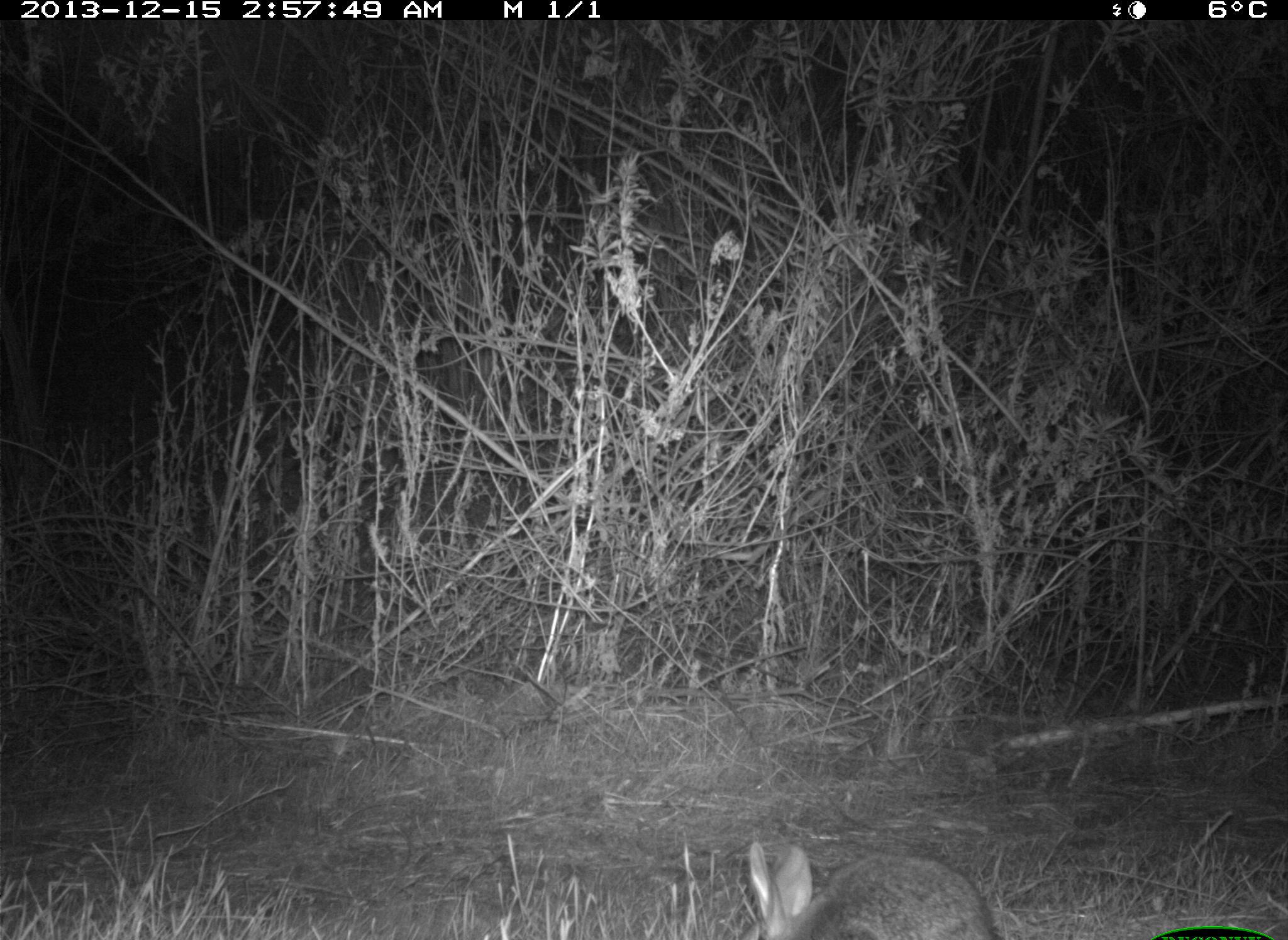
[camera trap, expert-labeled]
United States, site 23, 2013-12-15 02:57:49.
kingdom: Animalia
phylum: Chordata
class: Mammalia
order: Lagomorpha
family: Leporidae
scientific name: Leporidae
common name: rabbits and hares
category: rabbit